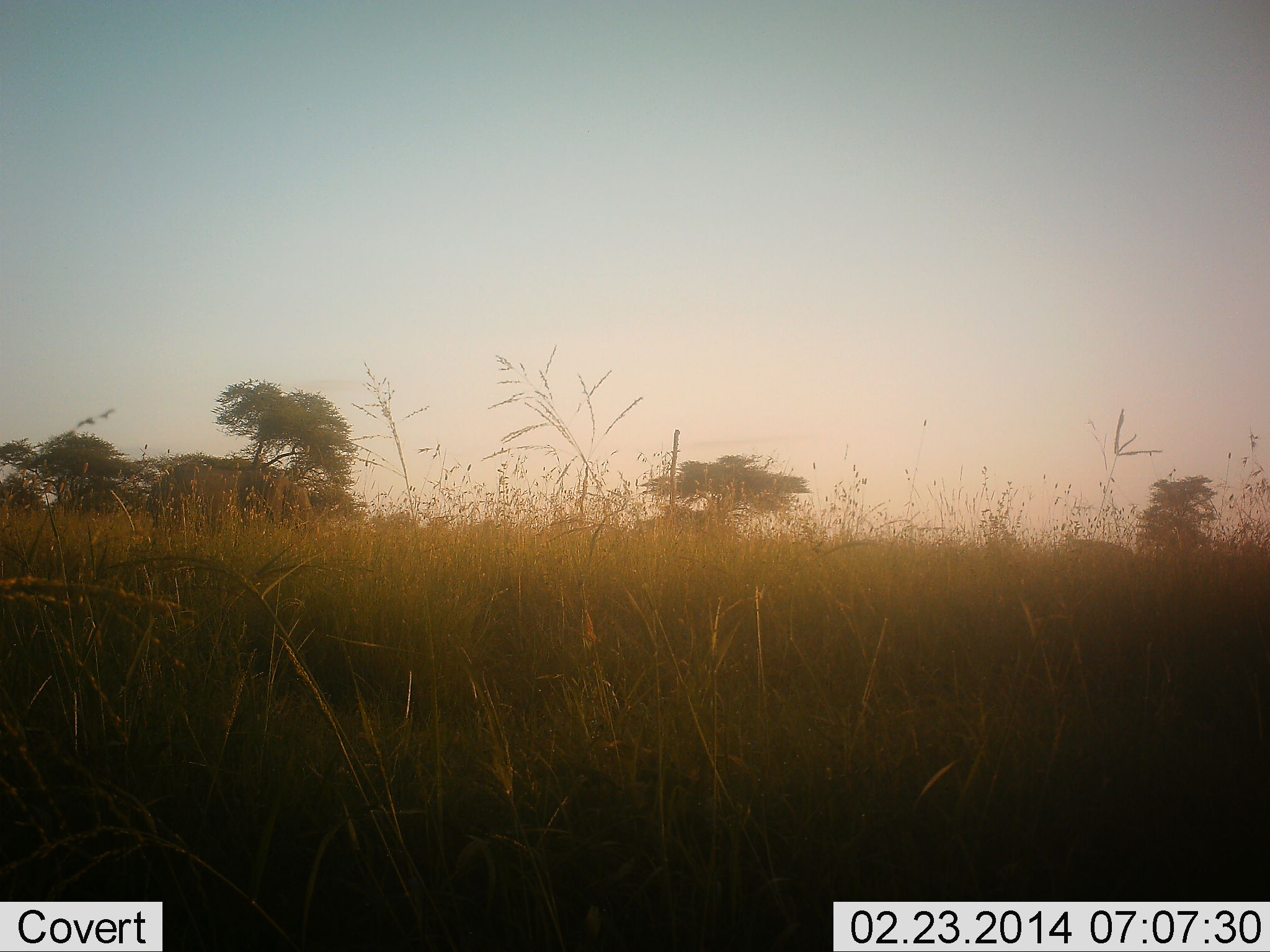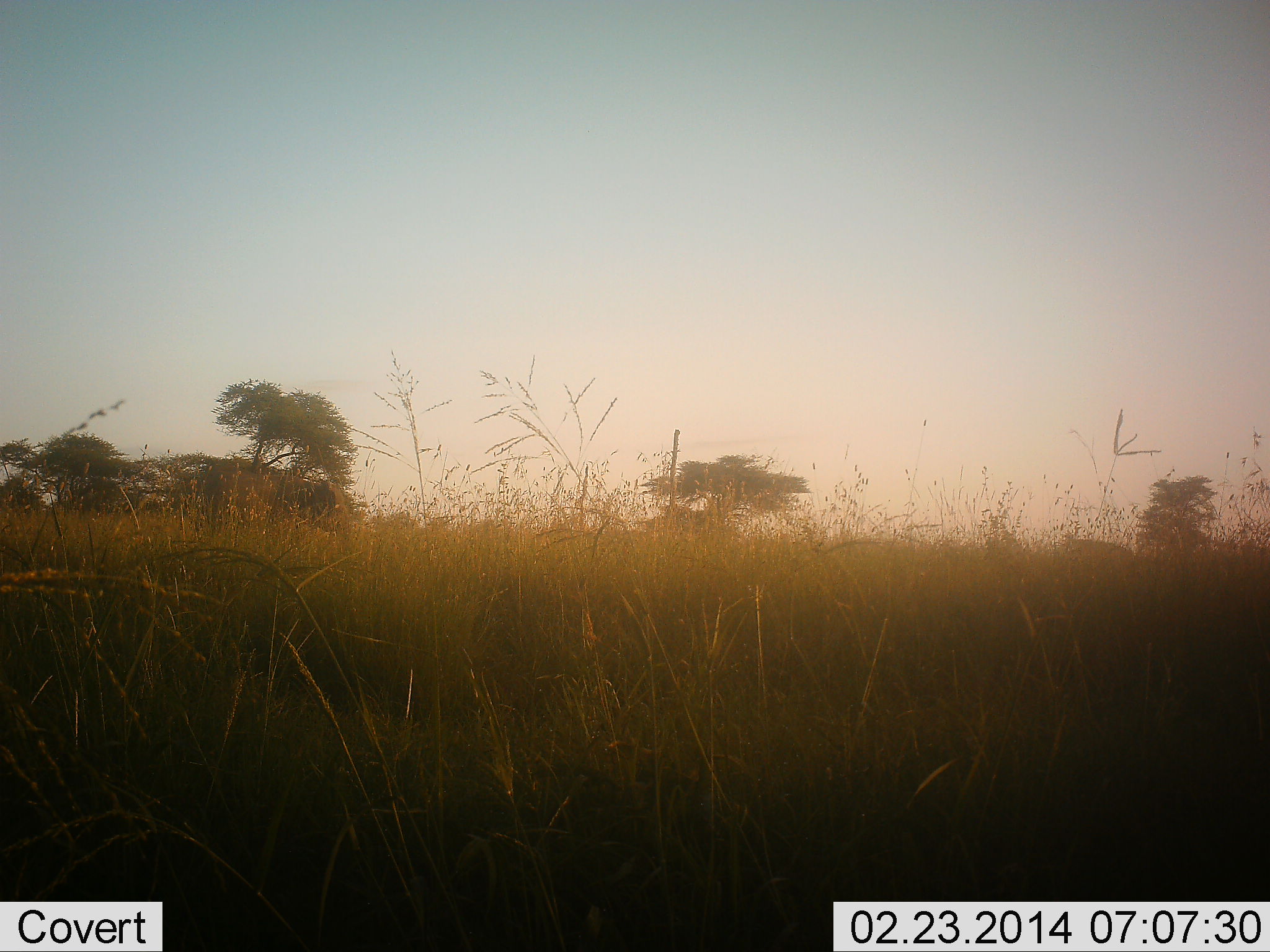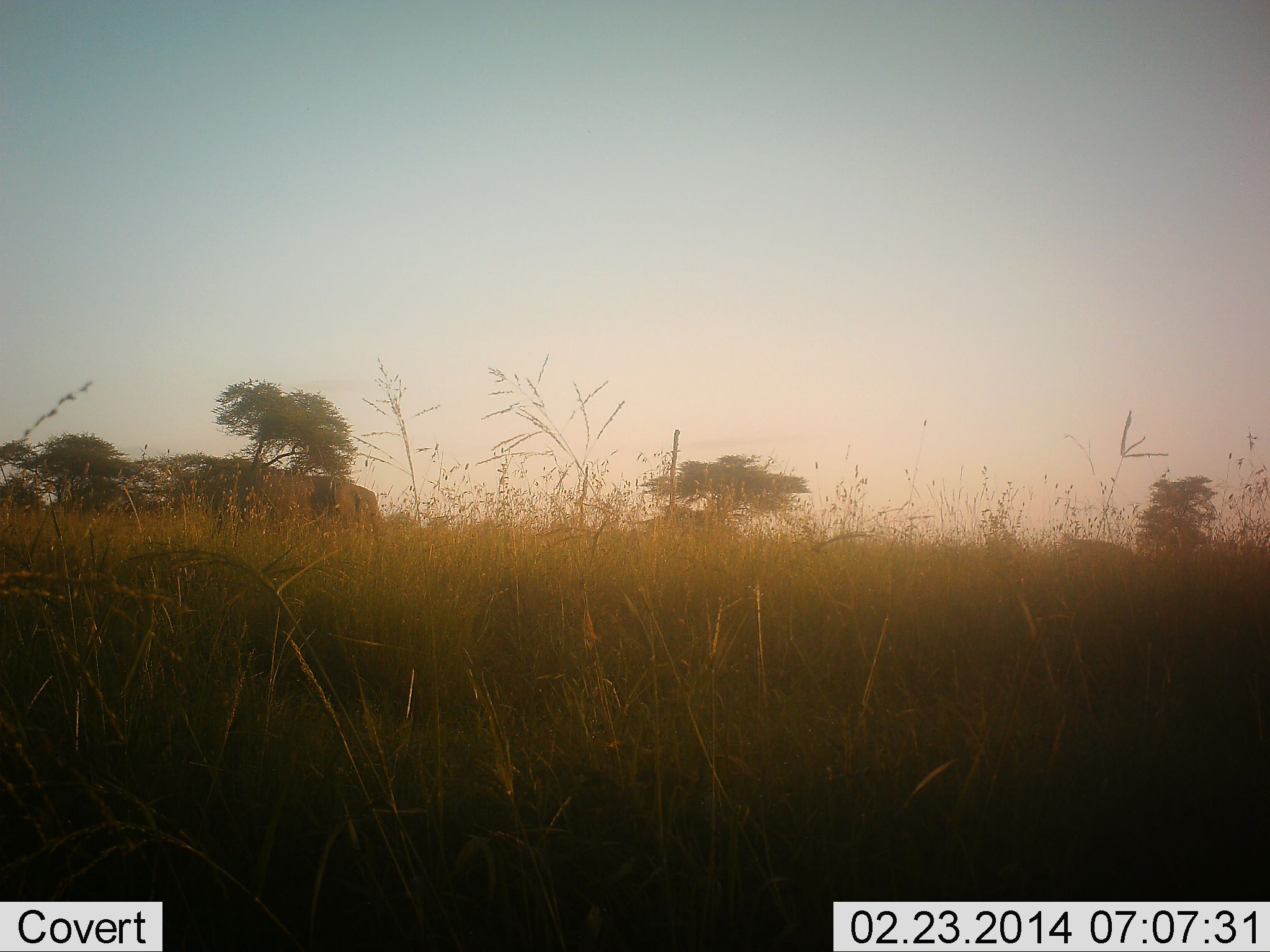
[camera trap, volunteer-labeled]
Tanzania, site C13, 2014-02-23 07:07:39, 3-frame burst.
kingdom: Animalia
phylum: Chordata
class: Mammalia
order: Proboscidea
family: Elephantidae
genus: Loxodonta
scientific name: Loxodonta africana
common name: african bush elephant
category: elephant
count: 1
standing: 0%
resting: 0%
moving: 100%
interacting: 0%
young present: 40%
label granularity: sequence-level